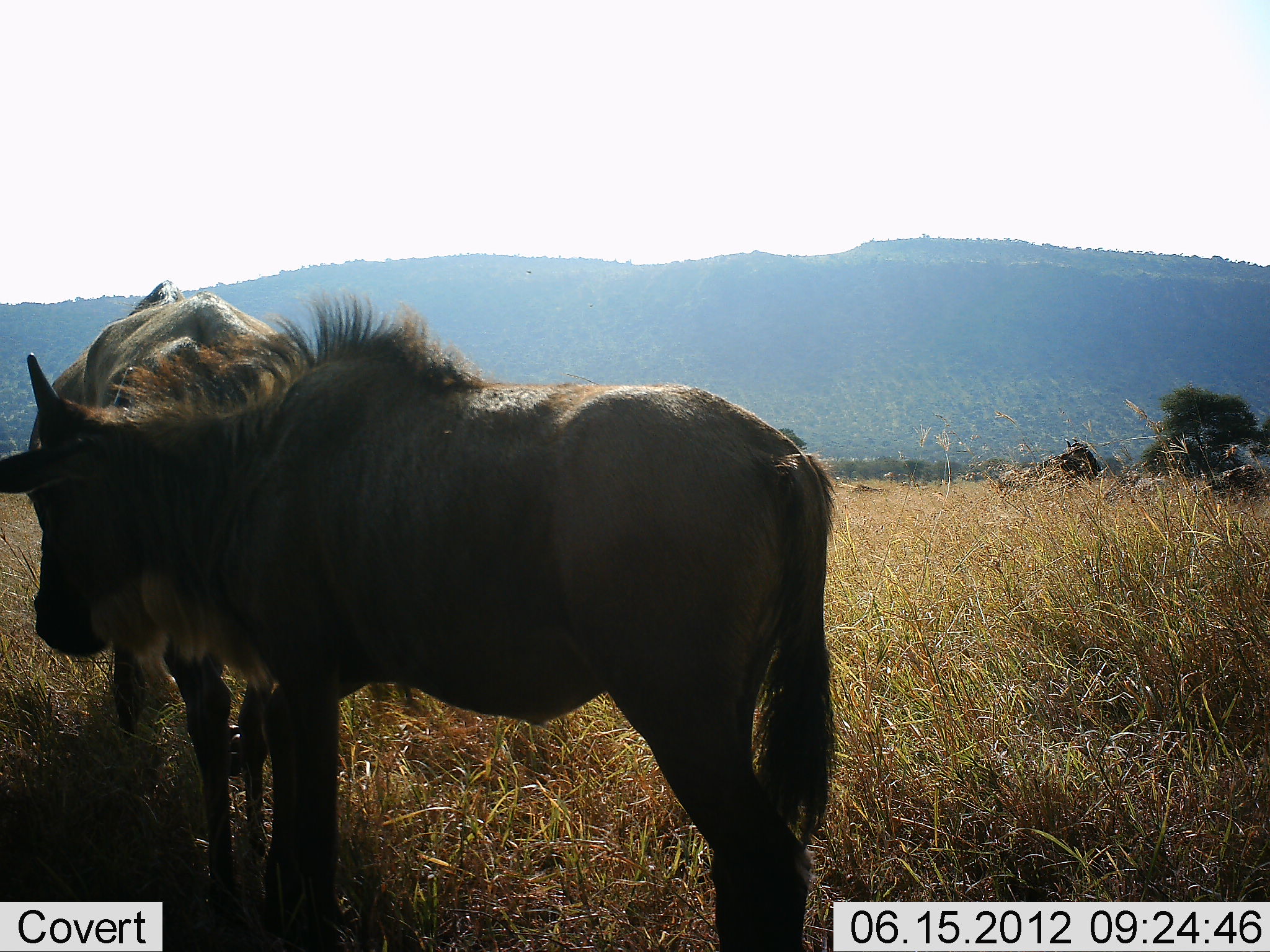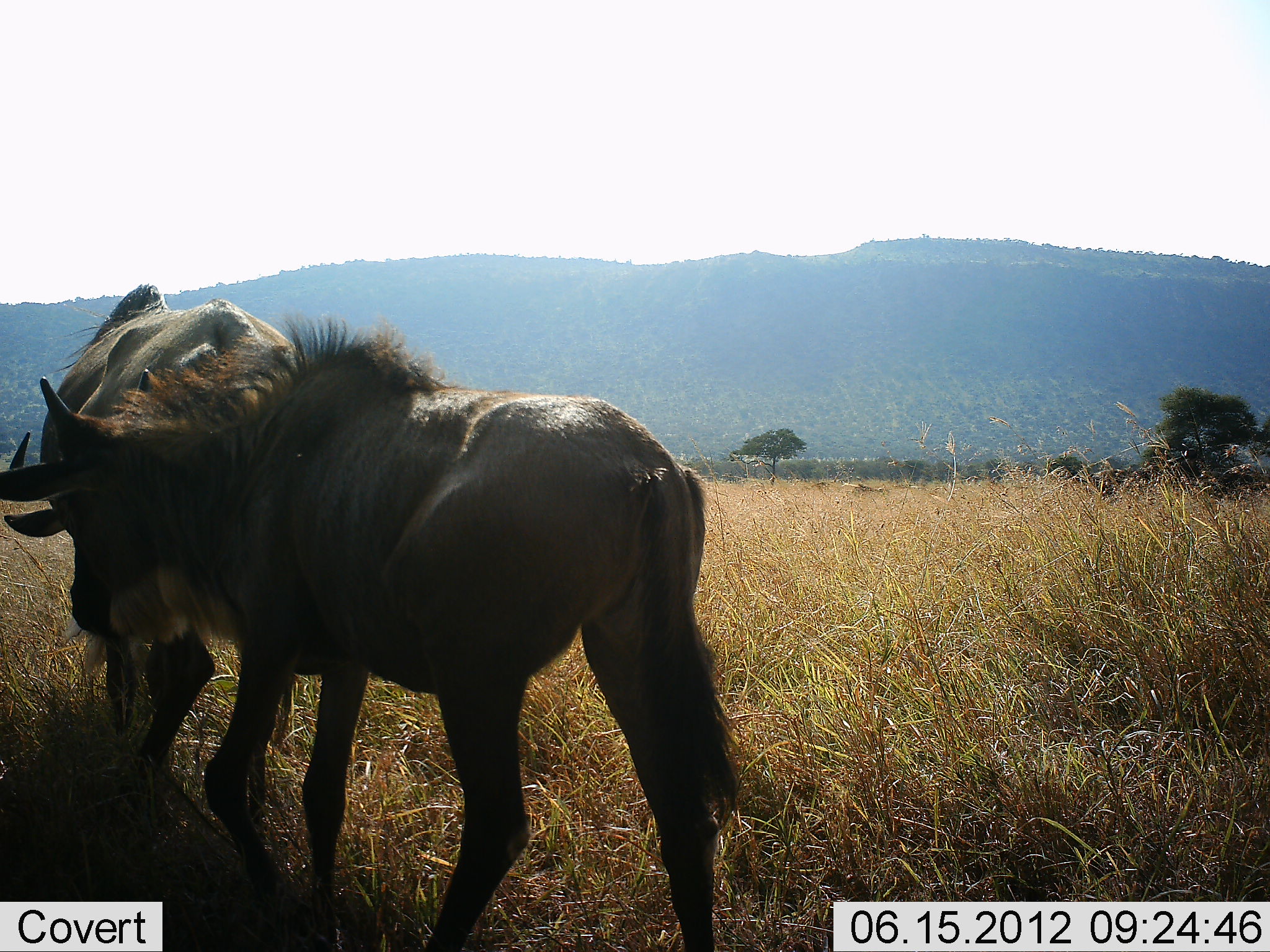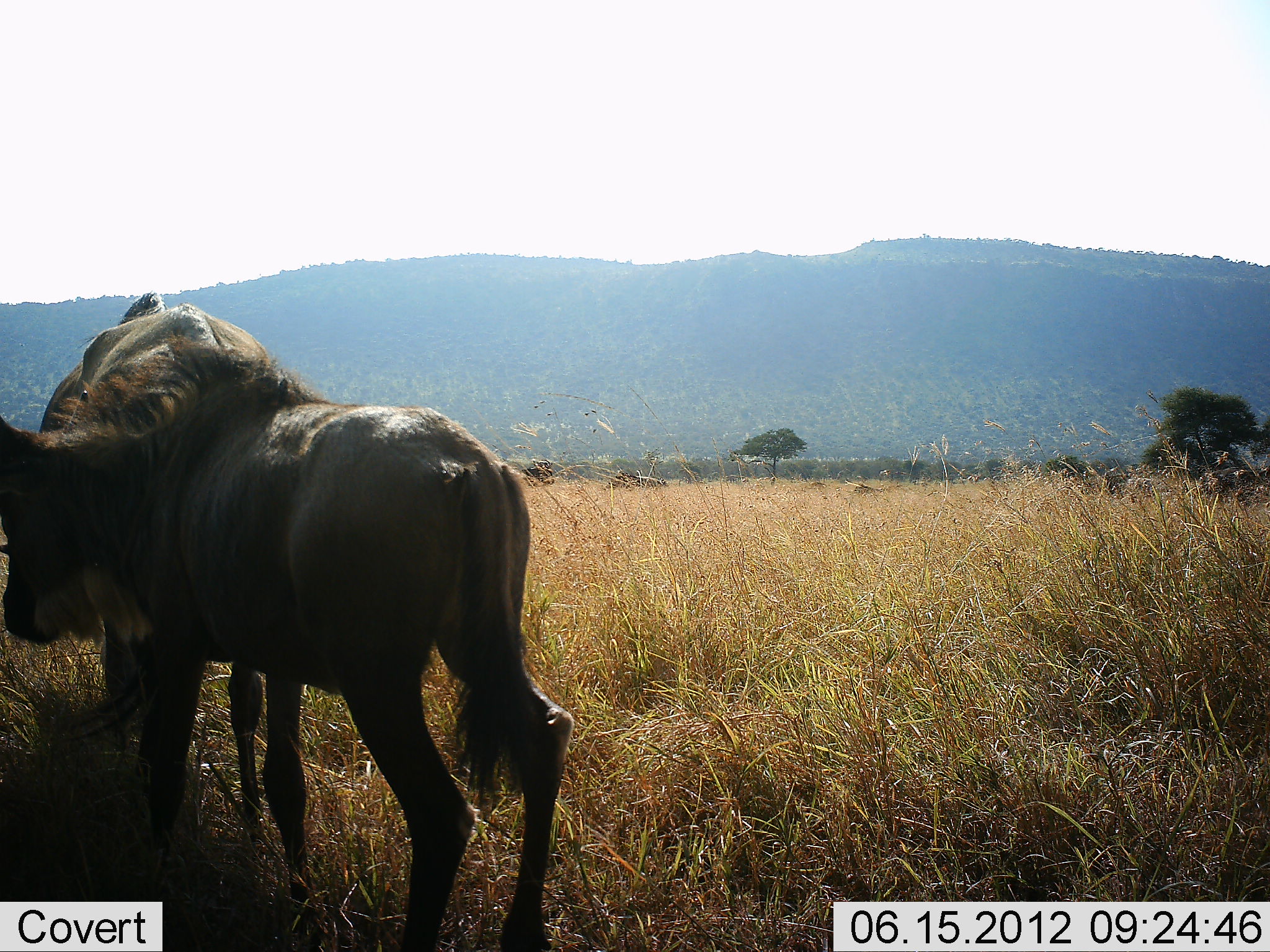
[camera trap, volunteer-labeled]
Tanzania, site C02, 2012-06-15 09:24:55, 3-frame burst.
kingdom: Animalia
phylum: Chordata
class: Mammalia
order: Artiodactyla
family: Bovidae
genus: Connochaetes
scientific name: Connochaetes taurinus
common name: blue wildebeest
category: wildebeest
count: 2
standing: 30%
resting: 10%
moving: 80%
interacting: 30%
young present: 20%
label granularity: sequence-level